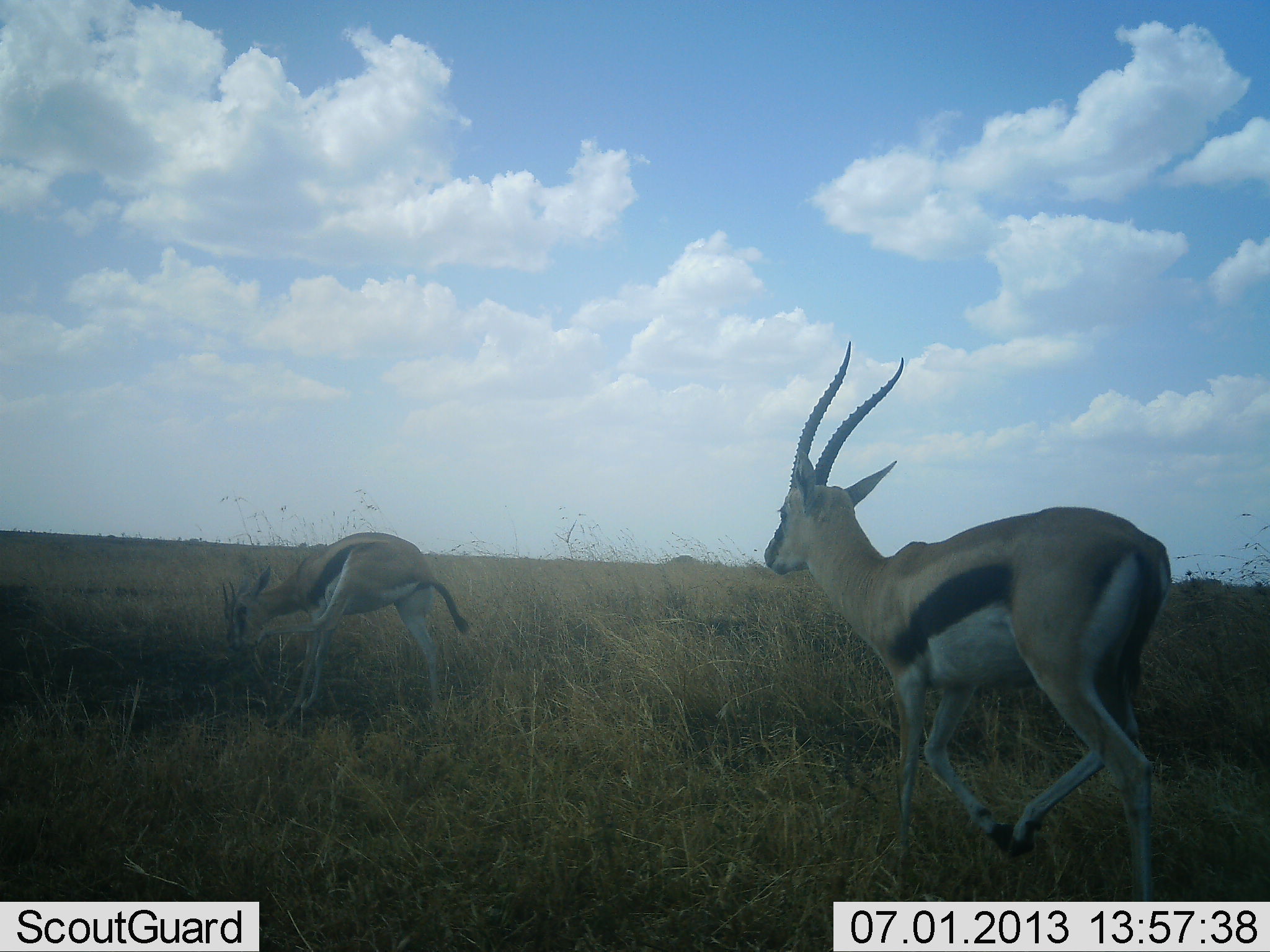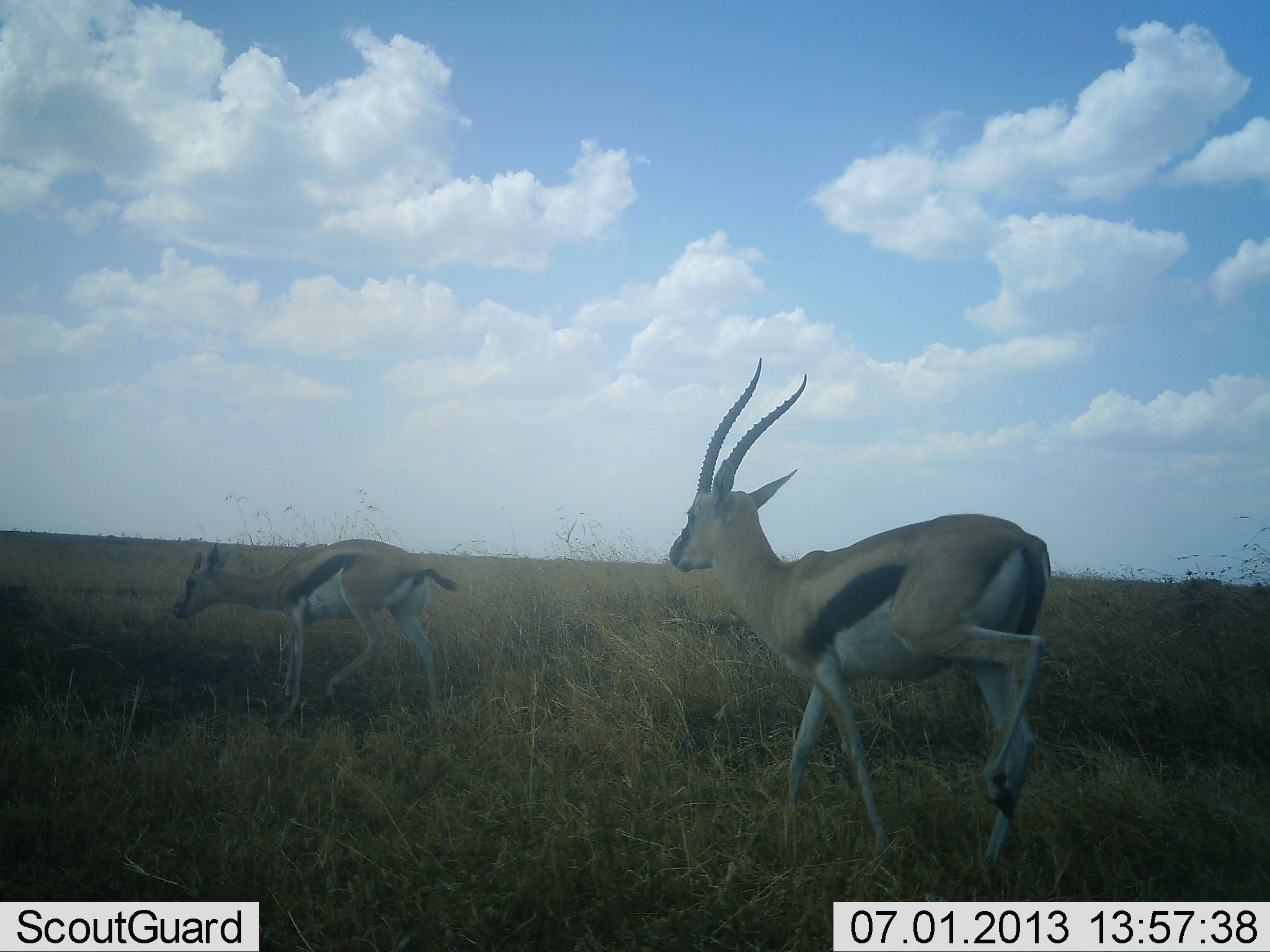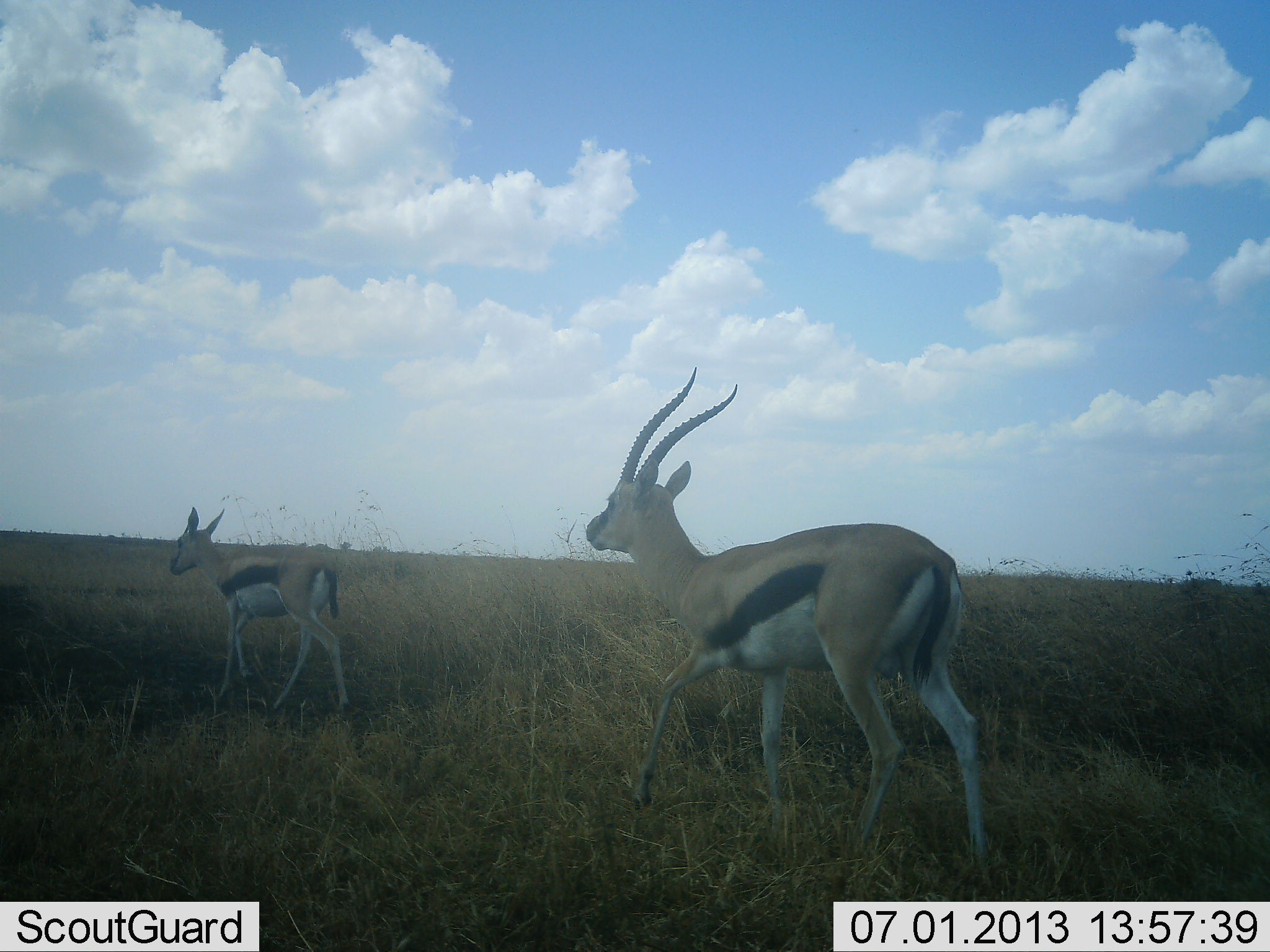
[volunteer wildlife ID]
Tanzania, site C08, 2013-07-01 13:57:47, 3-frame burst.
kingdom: Animalia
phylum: Chordata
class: Mammalia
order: Artiodactyla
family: Bovidae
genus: Eudorcas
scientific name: Eudorcas thomsonii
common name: thomson's gazelle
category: gazellethomsons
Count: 2.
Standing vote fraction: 10%.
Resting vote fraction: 0%.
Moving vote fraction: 90%.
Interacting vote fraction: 0%.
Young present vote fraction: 14%.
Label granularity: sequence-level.